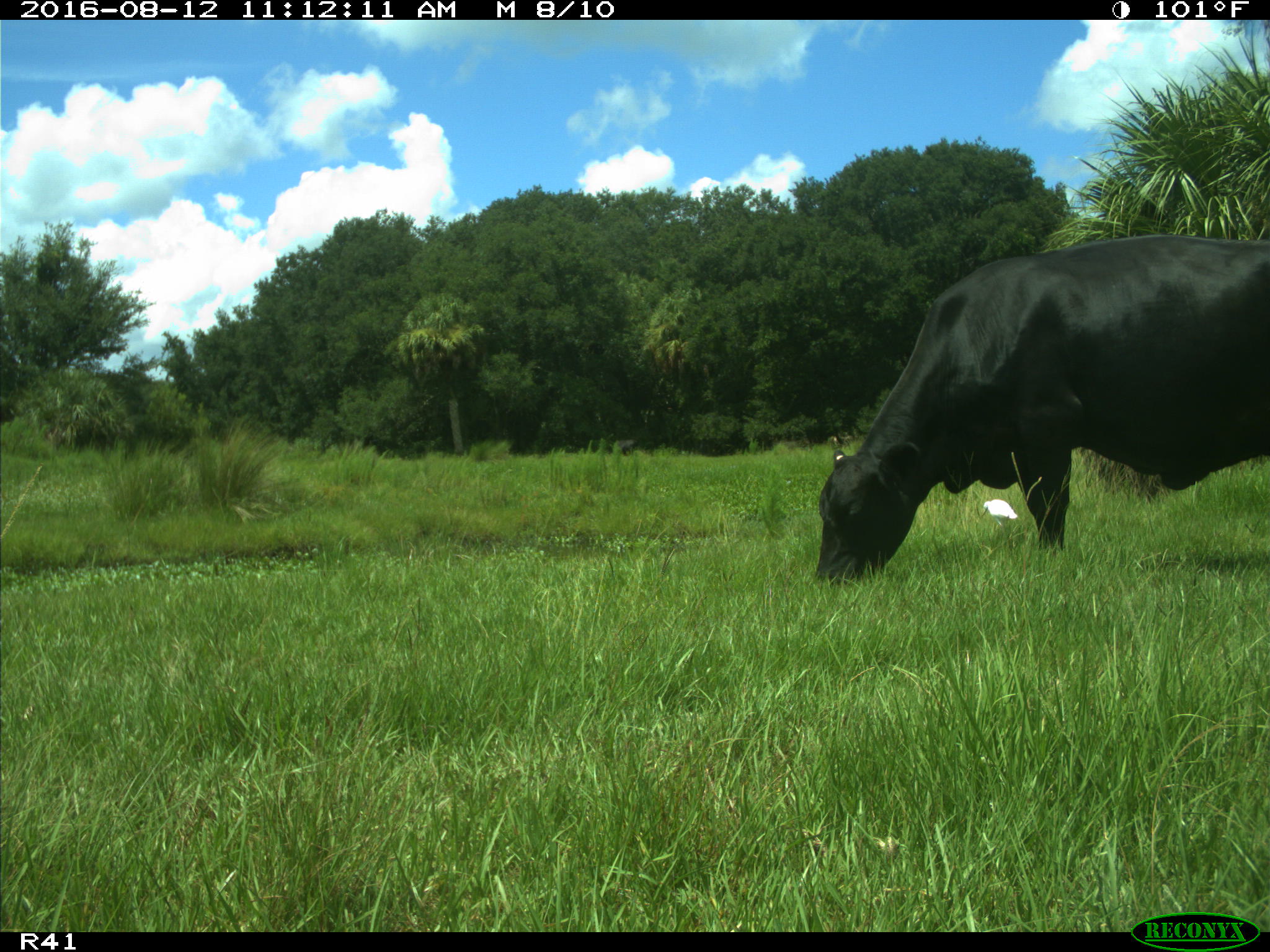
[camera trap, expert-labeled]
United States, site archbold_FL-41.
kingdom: Animalia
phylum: Chordata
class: Mammalia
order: Artiodactyla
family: Bovidae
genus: Bos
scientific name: Bos taurus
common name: domestic cow